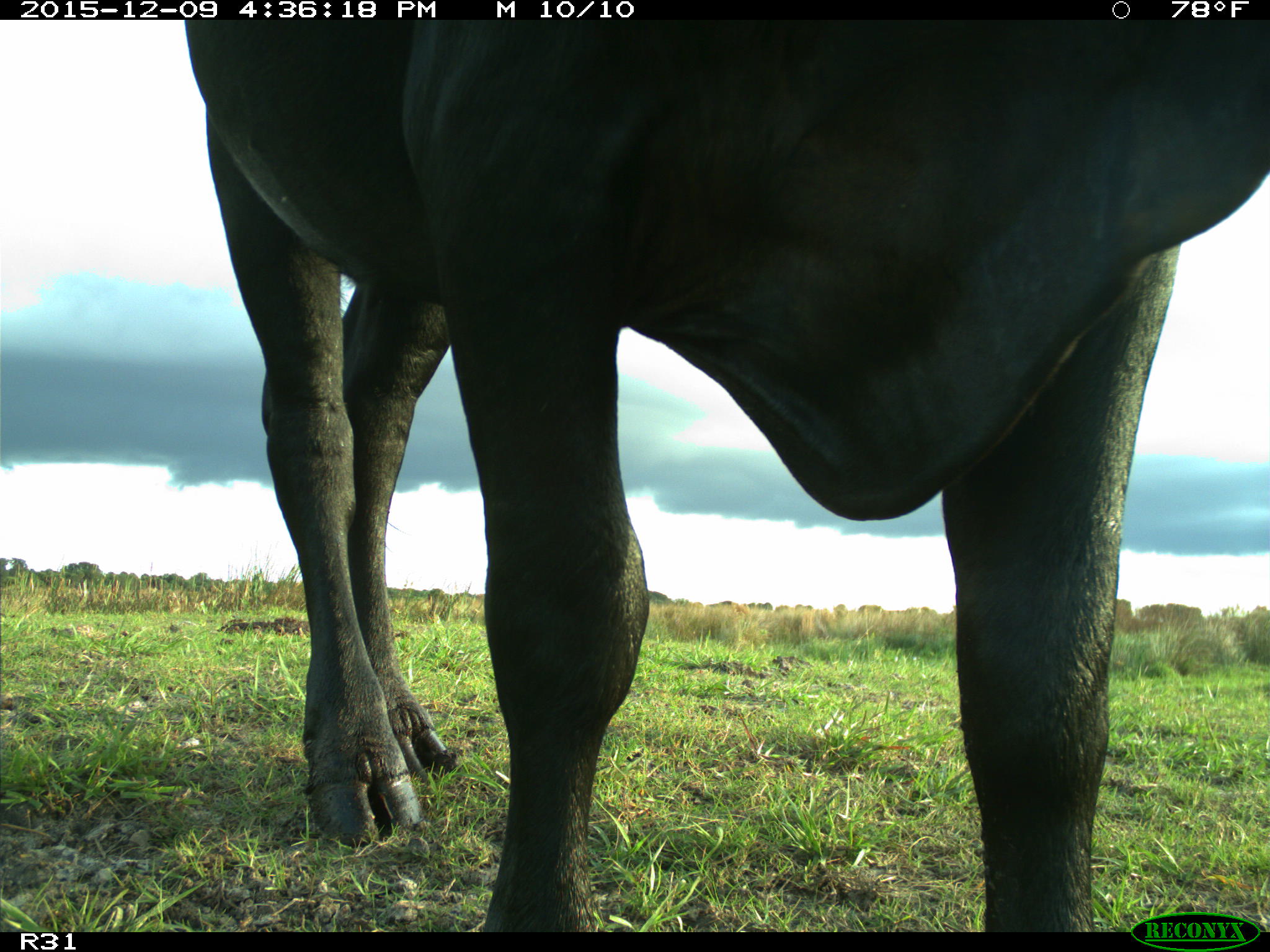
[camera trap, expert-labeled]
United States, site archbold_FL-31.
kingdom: Animalia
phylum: Chordata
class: Mammalia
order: Artiodactyla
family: Bovidae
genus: Bos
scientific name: Bos taurus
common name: domestic cow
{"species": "Bos taurus (domestic cow)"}